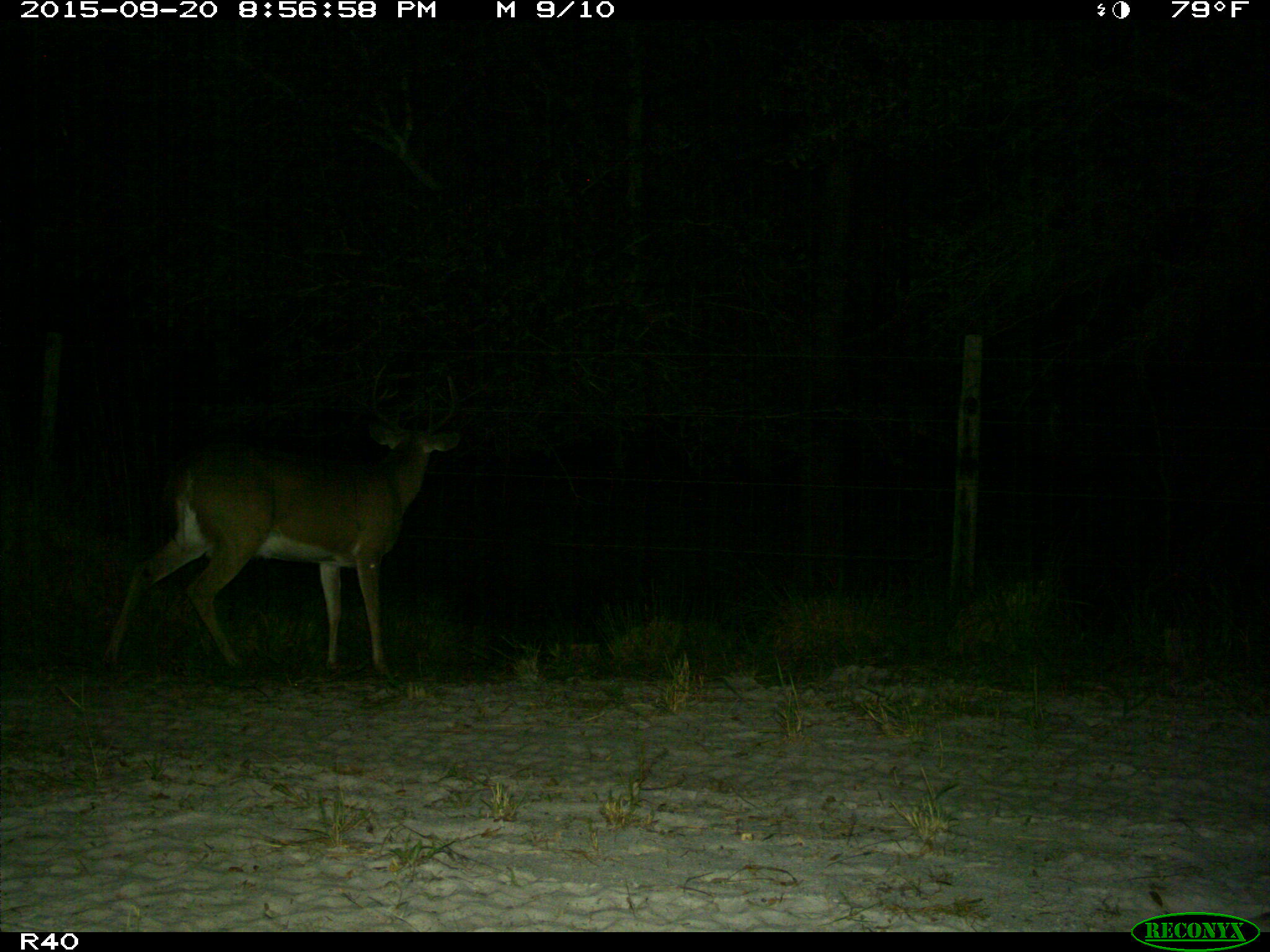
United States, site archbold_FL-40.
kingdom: Animalia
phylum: Chordata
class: Mammalia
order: Artiodactyla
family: Cervidae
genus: Odocoileus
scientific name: Odocoileus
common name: deer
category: unidentified deer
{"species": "unidentified deer (deer) (Odocoileus)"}